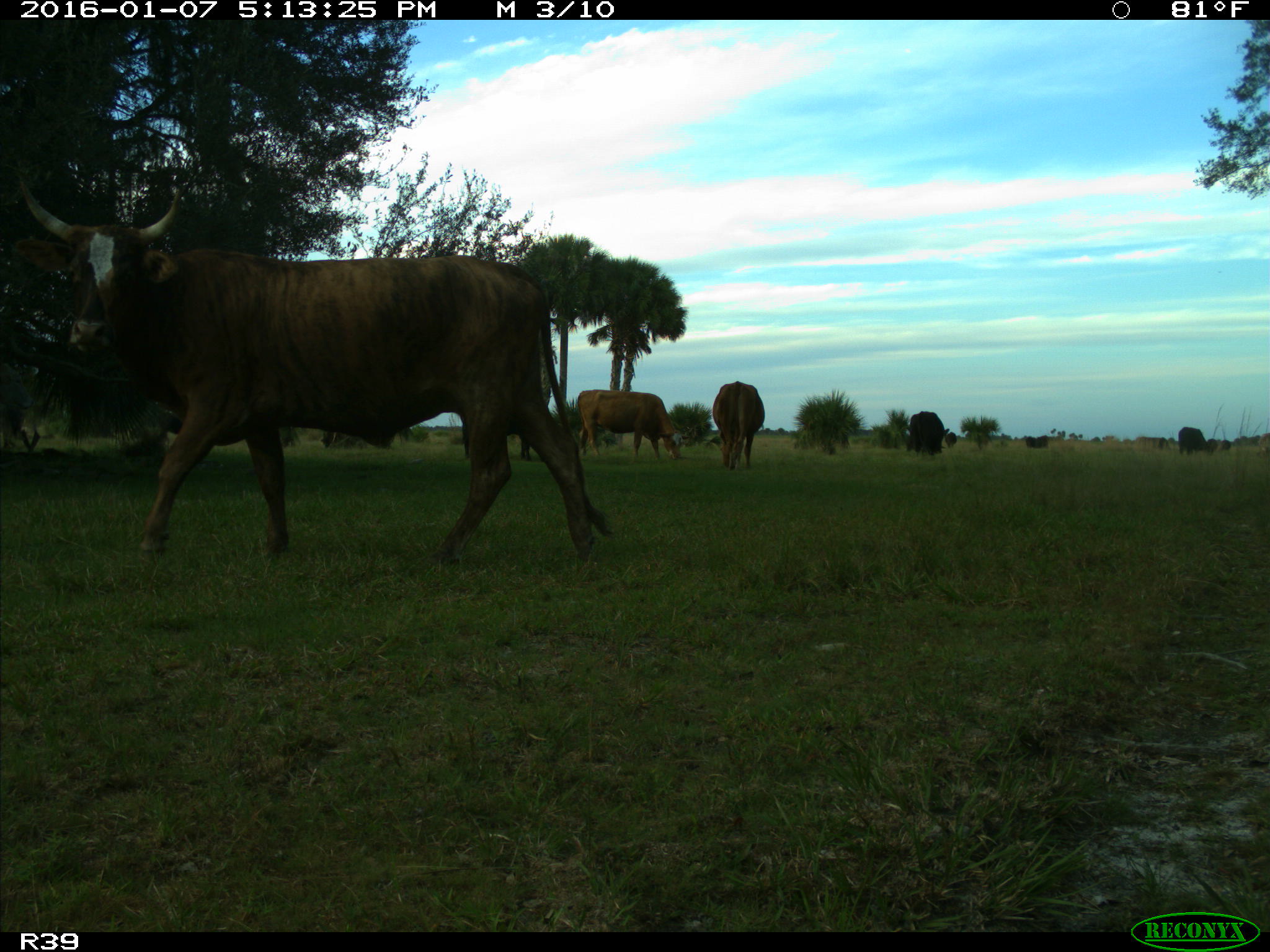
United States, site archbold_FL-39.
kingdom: Animalia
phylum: Chordata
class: Mammalia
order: Artiodactyla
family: Bovidae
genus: Bos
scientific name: Bos taurus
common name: domestic cow